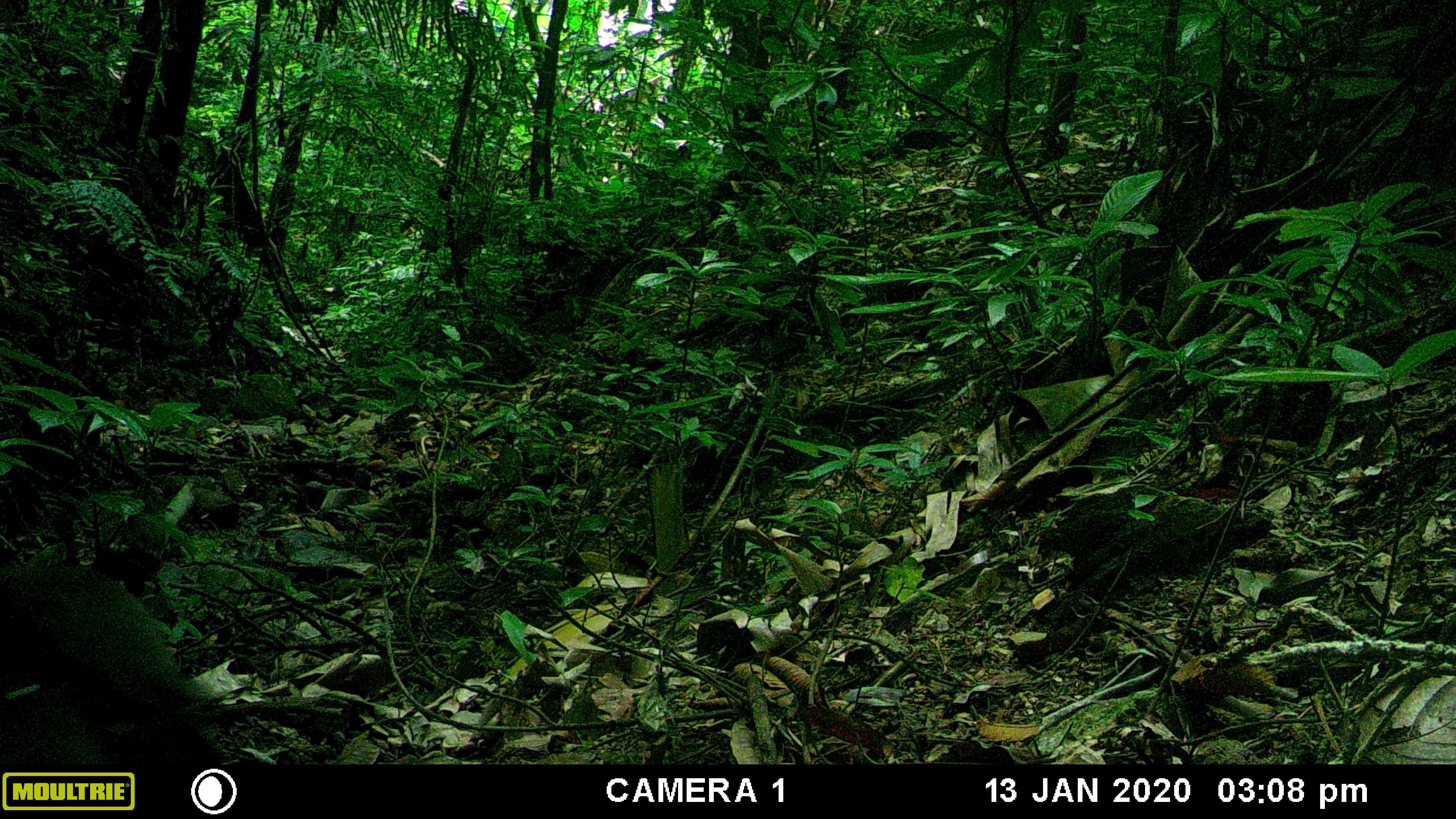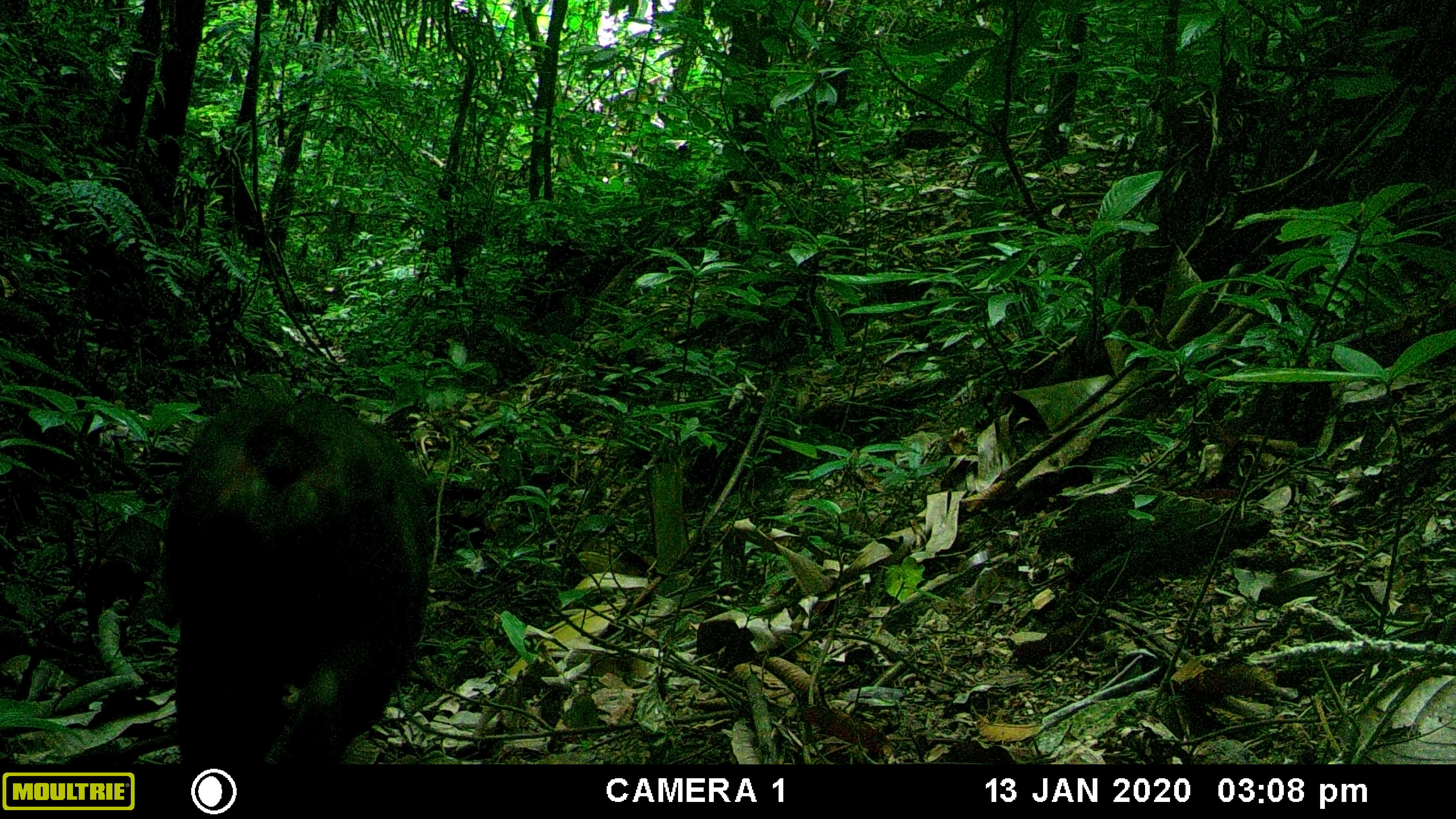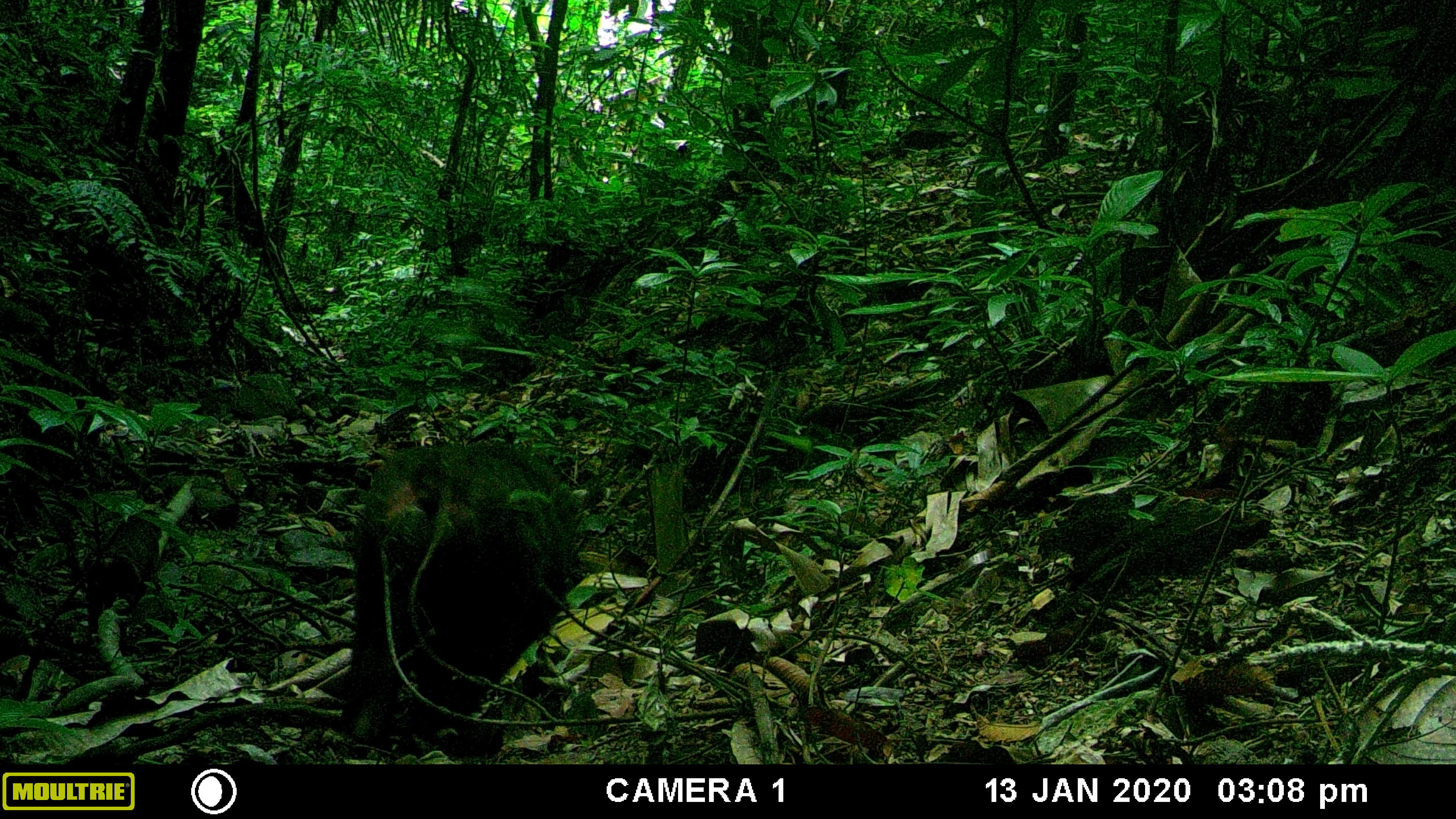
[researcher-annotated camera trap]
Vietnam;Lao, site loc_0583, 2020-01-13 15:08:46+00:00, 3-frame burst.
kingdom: Animalia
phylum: Chordata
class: Mammalia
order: Primates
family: Cercopithecidae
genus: Macaca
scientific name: Macaca arctoides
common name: stump-tailed macaque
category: stump tailed macaque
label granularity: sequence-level